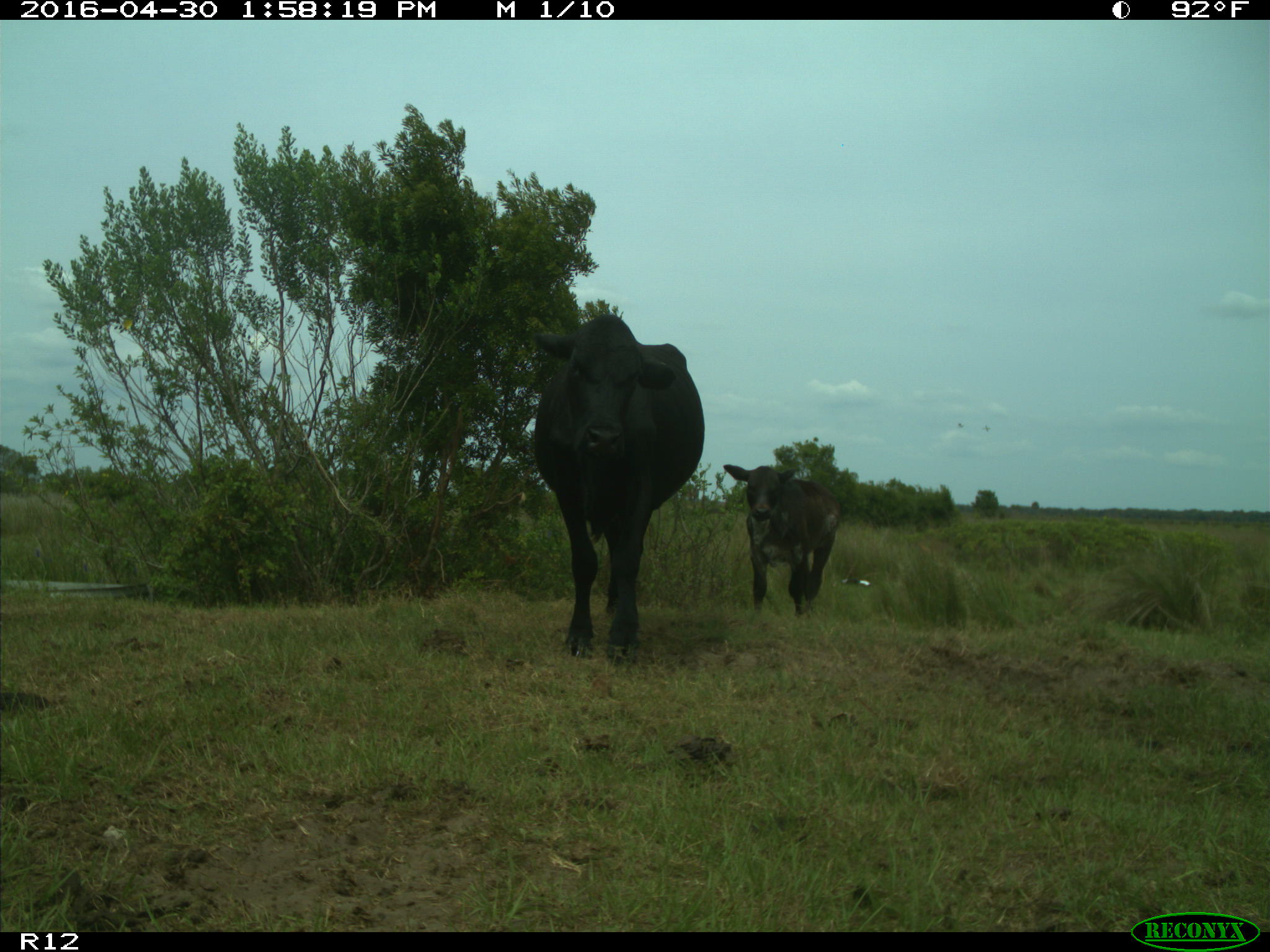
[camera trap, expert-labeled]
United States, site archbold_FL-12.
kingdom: Animalia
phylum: Chordata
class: Mammalia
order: Artiodactyla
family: Bovidae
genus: Bos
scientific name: Bos taurus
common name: domestic cow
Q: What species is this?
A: Bos taurus (domestic cow).